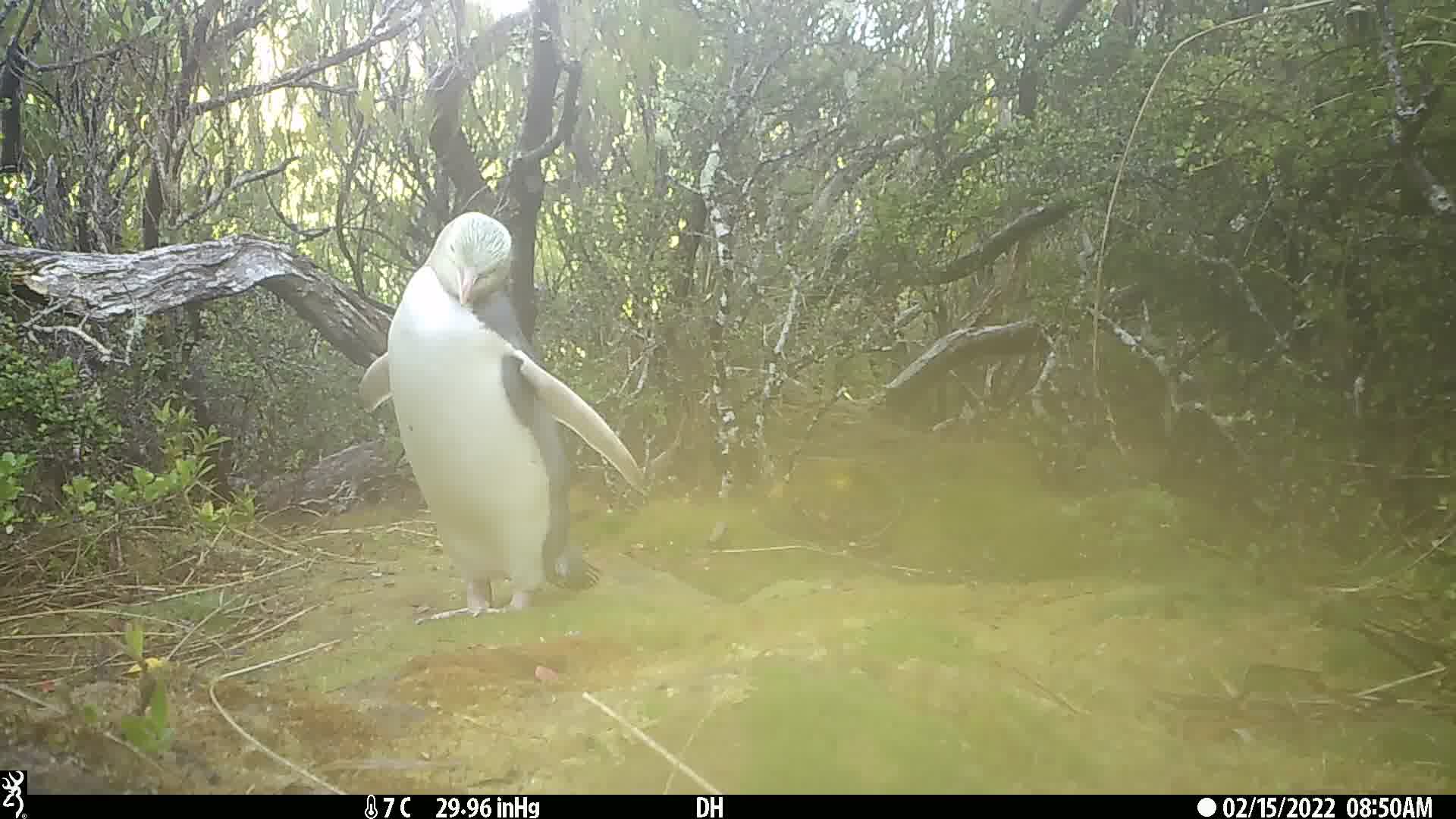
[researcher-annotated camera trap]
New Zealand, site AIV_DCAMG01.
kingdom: Animalia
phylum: Chordata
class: Aves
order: Sphenisciformes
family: Spheniscidae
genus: Megadyptes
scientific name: Megadyptes antipodes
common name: yellow-eyed penguin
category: yellow eyed penguin